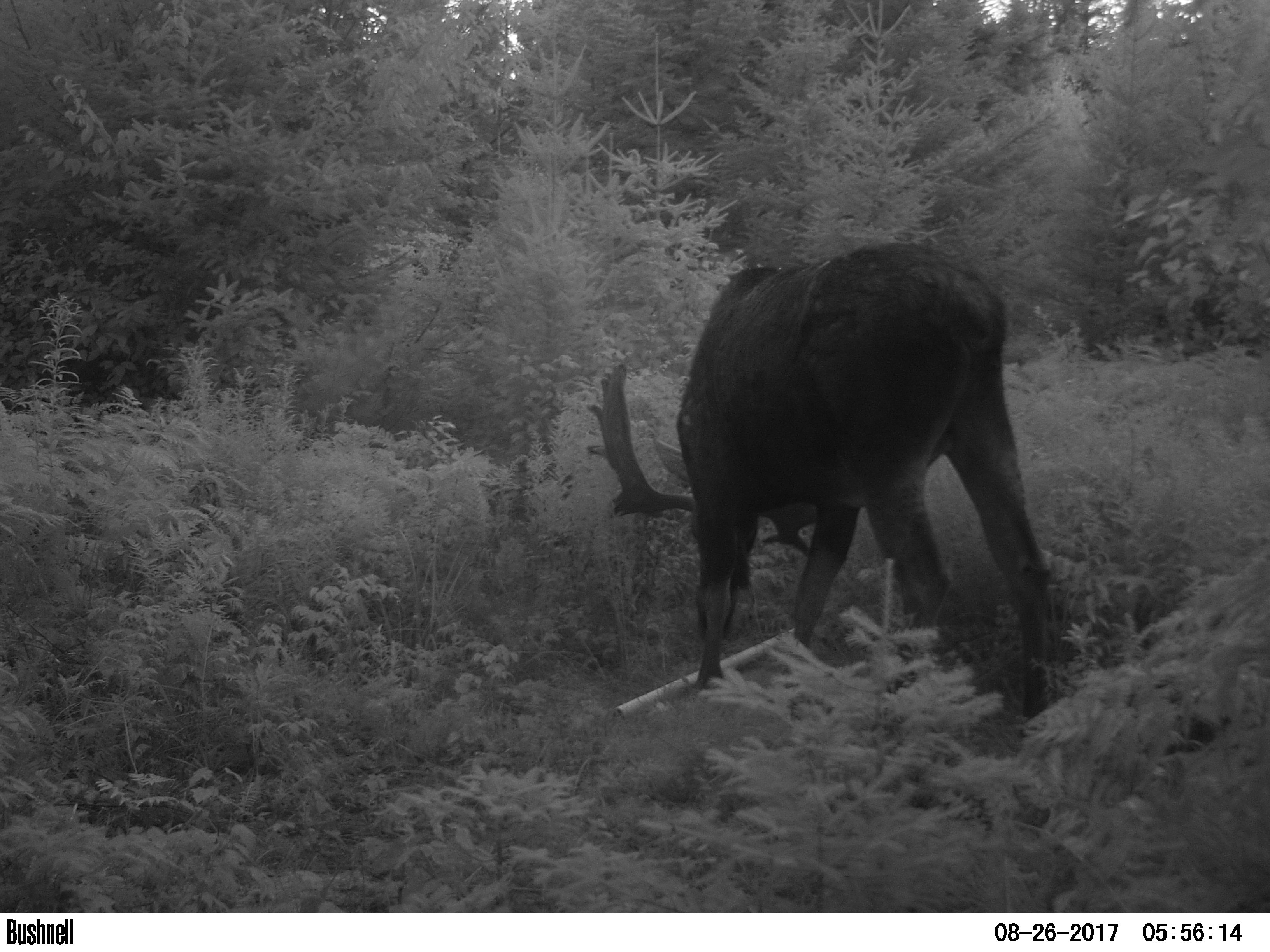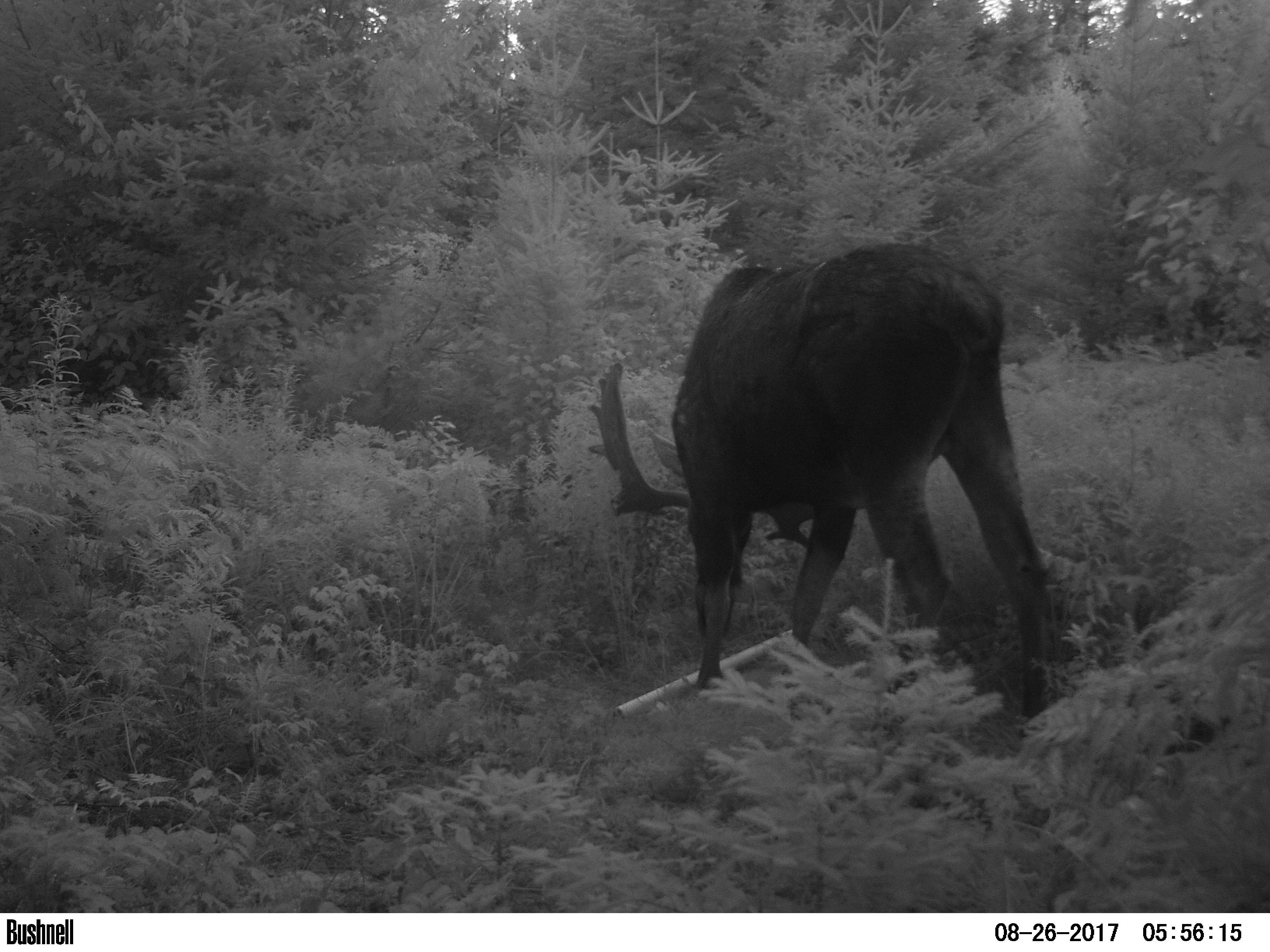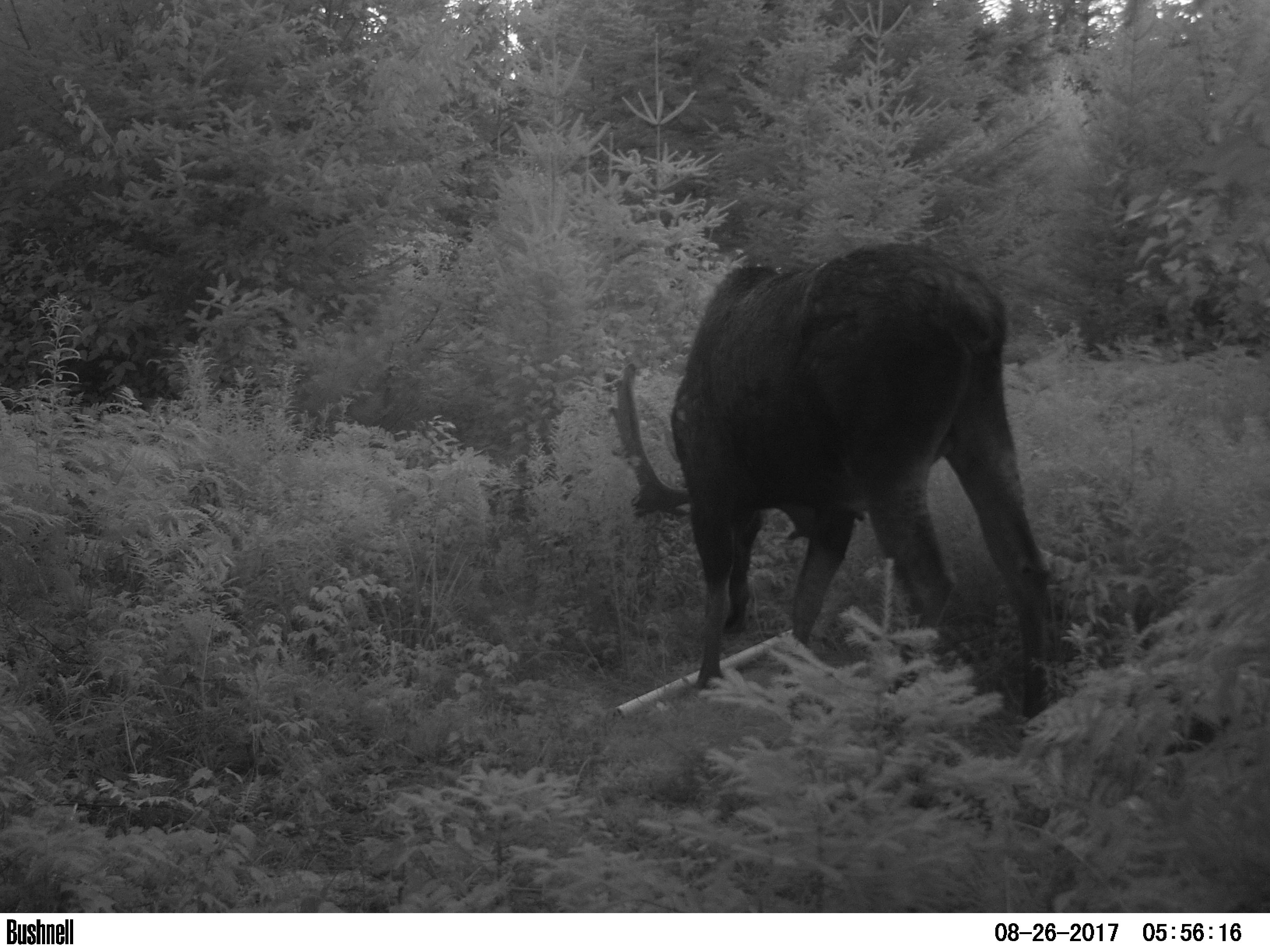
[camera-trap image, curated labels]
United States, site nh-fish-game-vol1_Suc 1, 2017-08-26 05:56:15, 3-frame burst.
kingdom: Animalia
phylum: Chordata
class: Mammalia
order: Artiodactyla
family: Cervidae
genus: Alces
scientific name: Alces alces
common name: moose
Moose (Alces alces).